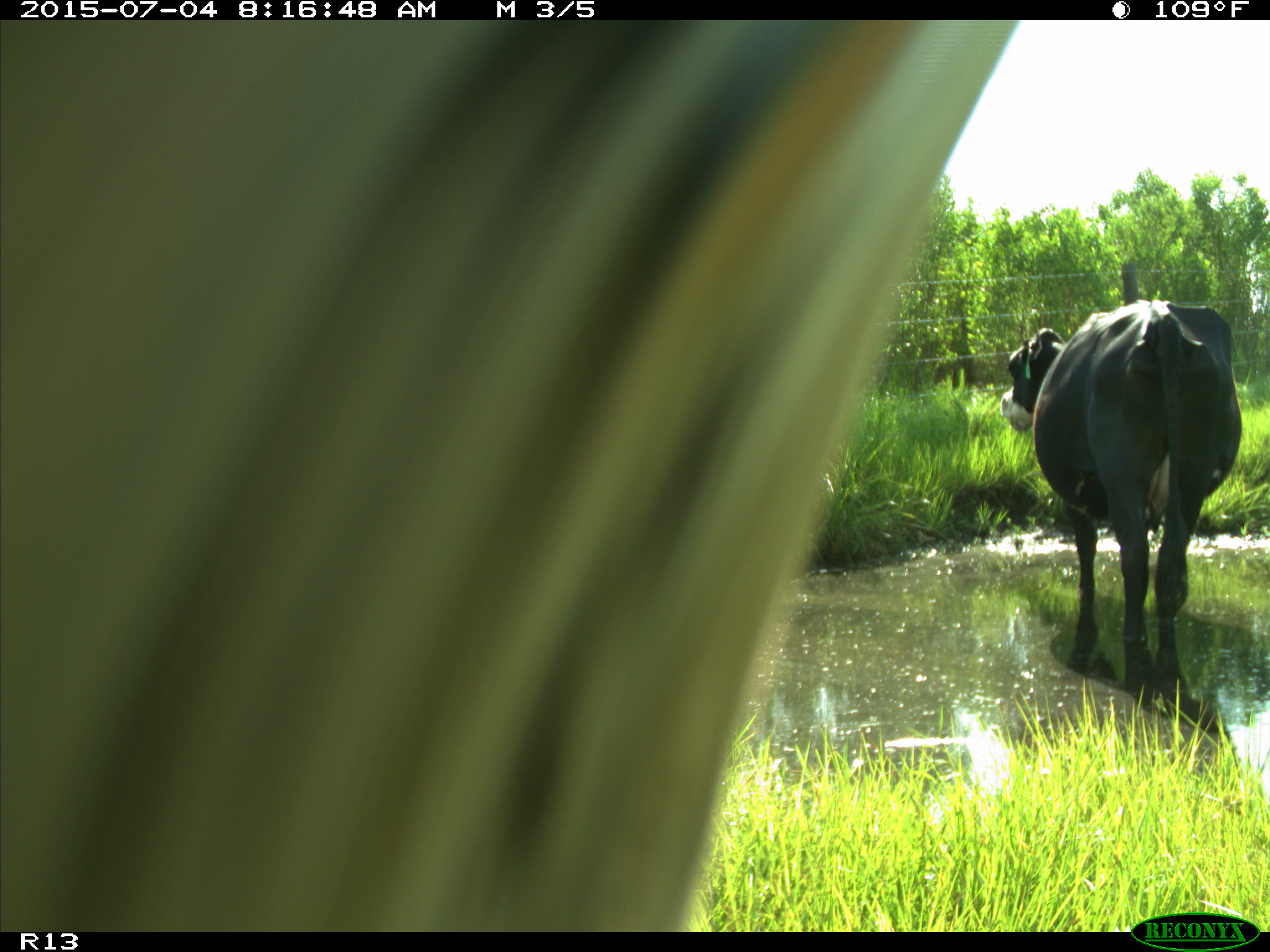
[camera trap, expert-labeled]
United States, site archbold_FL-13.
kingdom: Animalia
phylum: Chordata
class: Mammalia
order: Artiodactyla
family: Bovidae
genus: Bos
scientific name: Bos taurus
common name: domestic cow